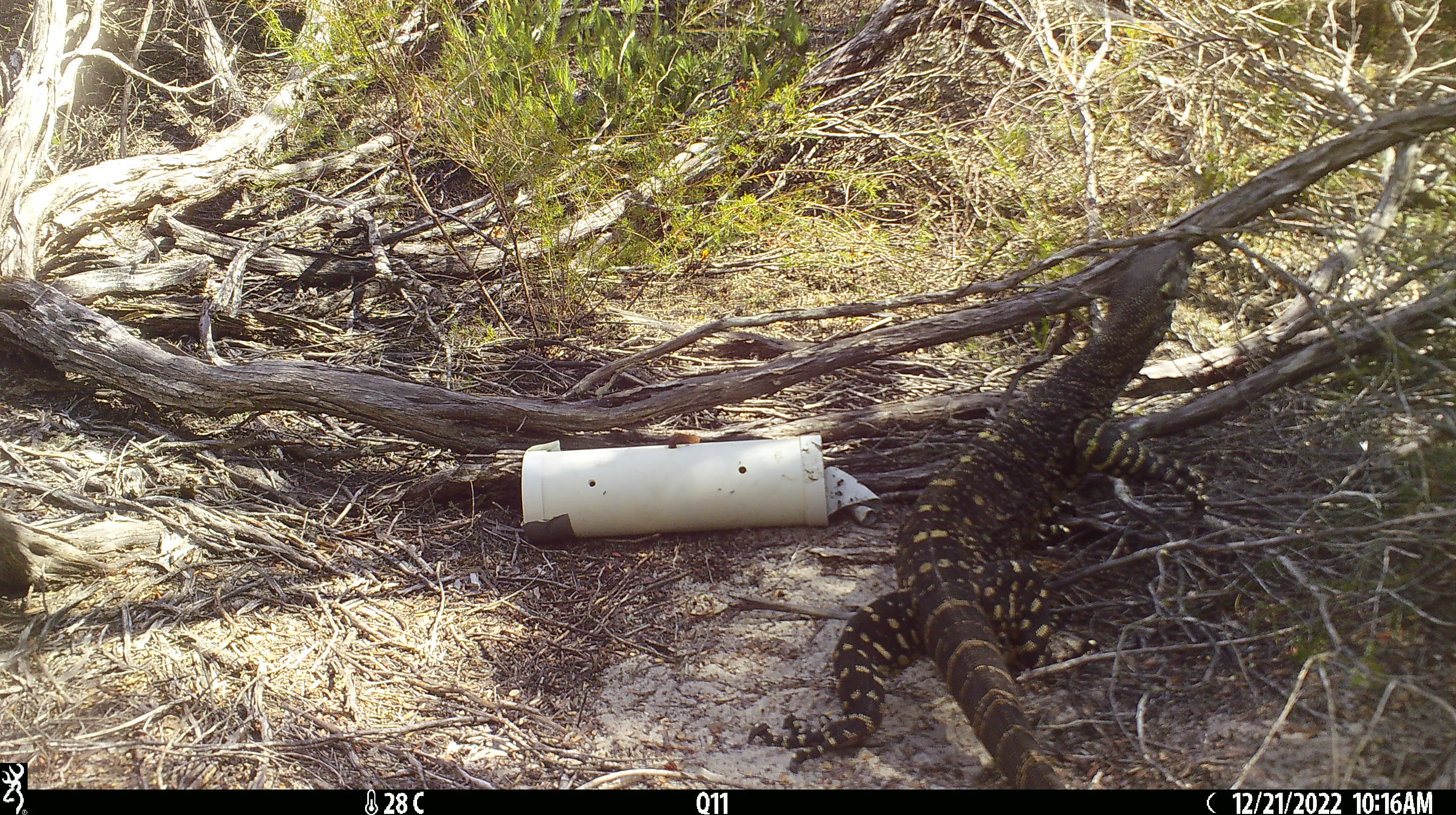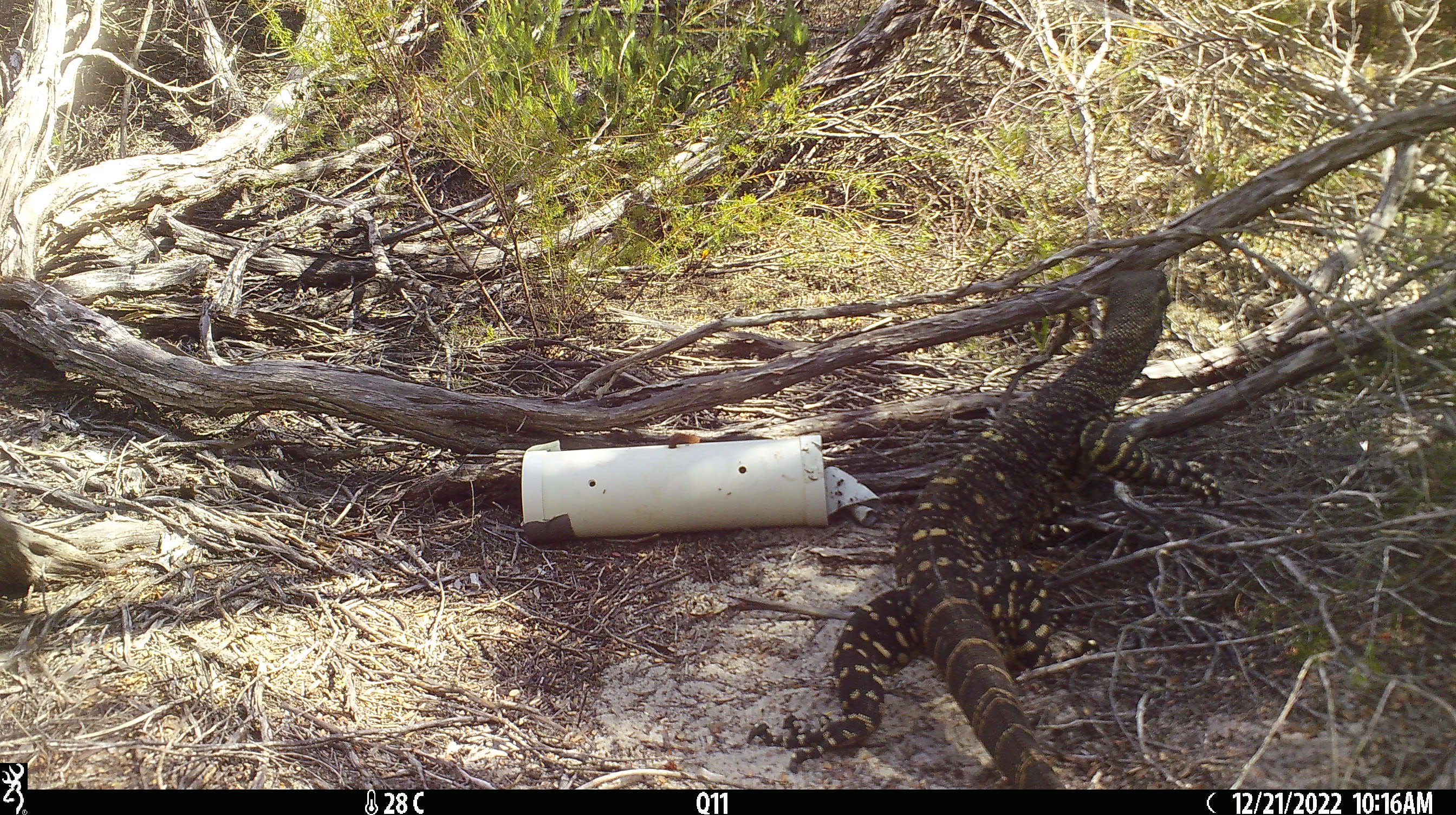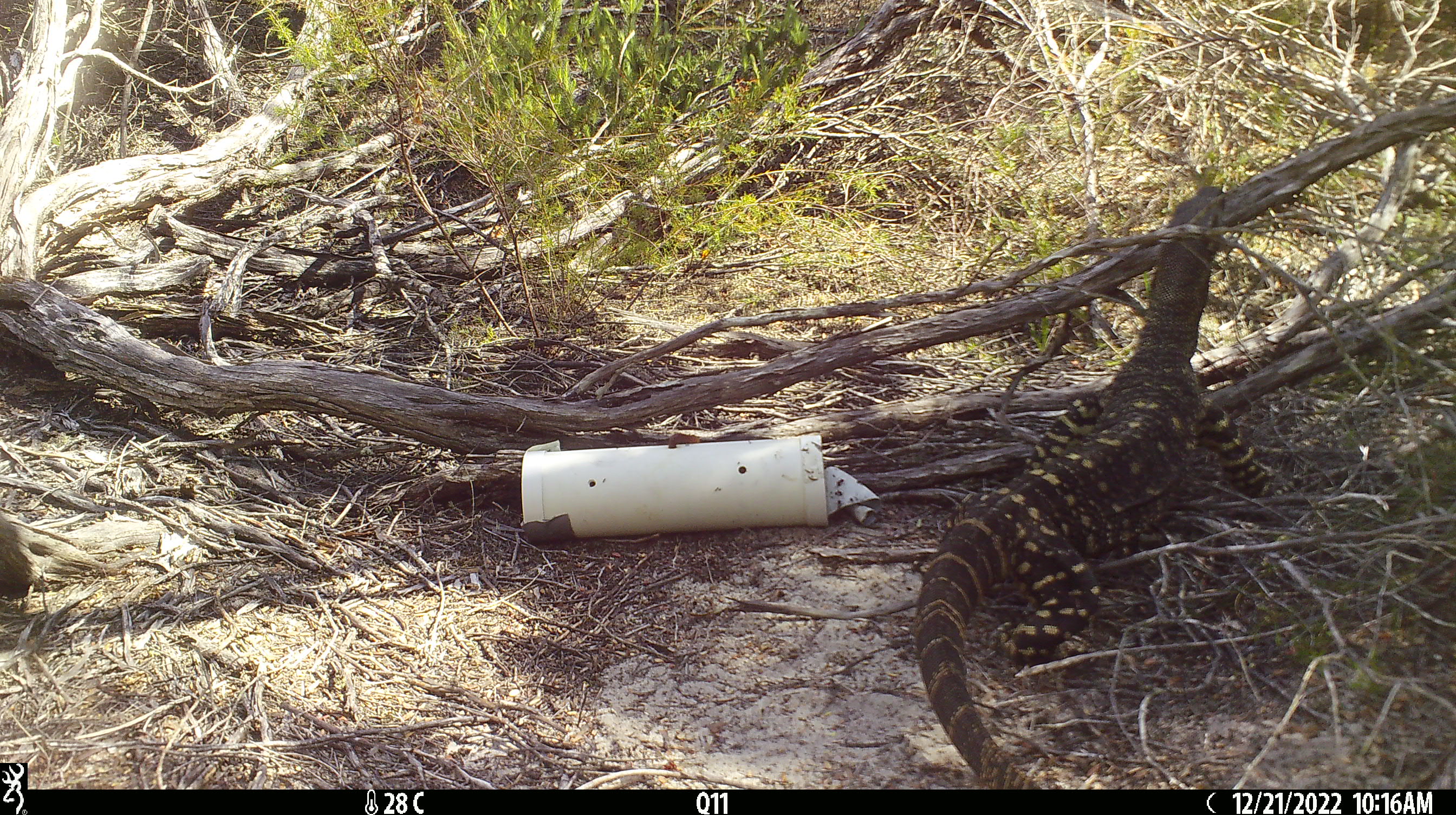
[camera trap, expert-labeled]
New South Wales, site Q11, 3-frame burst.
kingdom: Animalia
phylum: Chordata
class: Reptilia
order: Squamata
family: Varanidae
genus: Varanus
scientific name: Varanus varius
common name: lace monitor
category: goanna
Goanna (lace monitor) (Varanus varius).